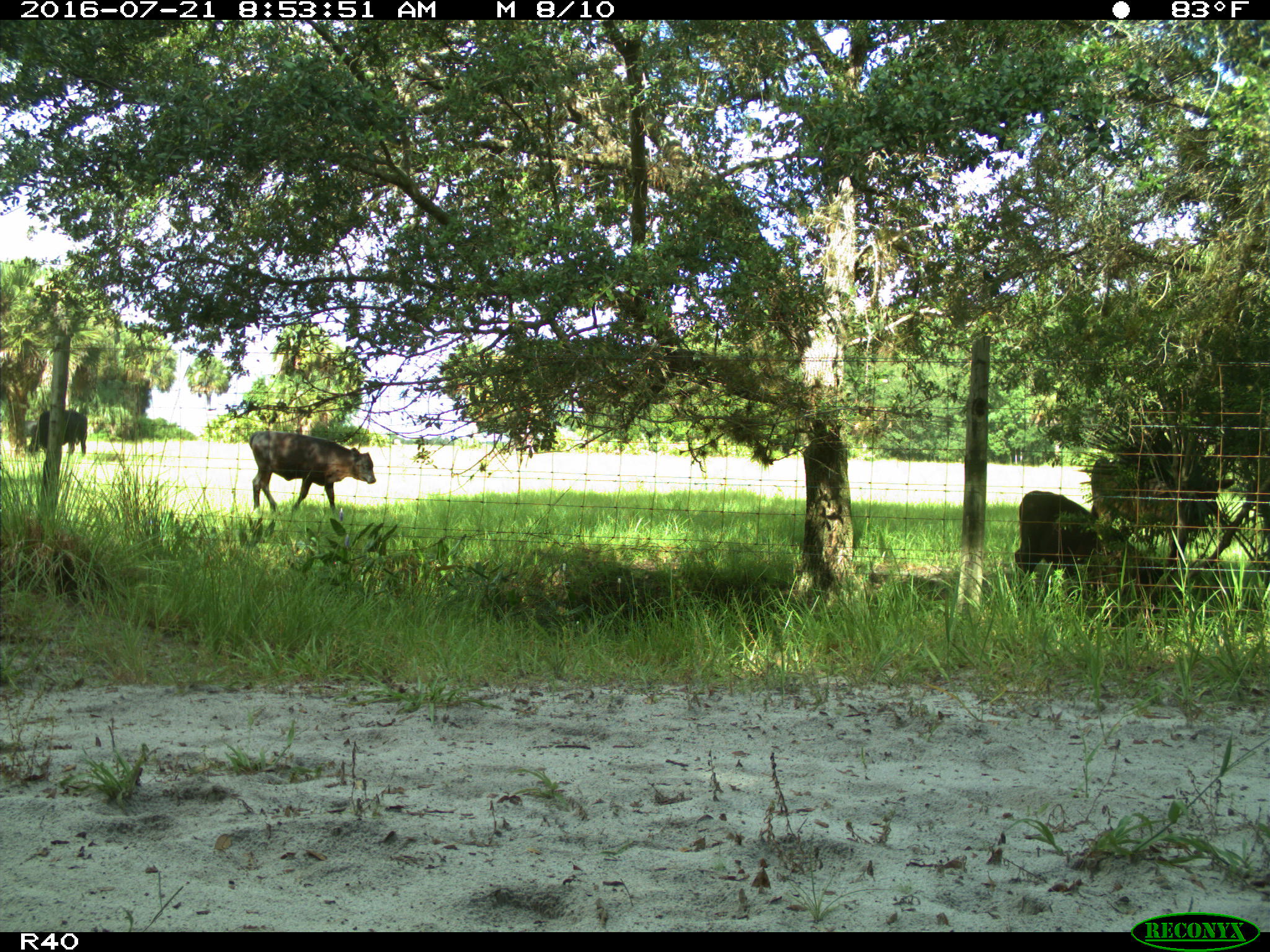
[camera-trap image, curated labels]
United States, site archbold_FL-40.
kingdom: Animalia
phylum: Chordata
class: Mammalia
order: Artiodactyla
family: Bovidae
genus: Bos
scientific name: Bos taurus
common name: domestic cow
Bos taurus (domestic cow).